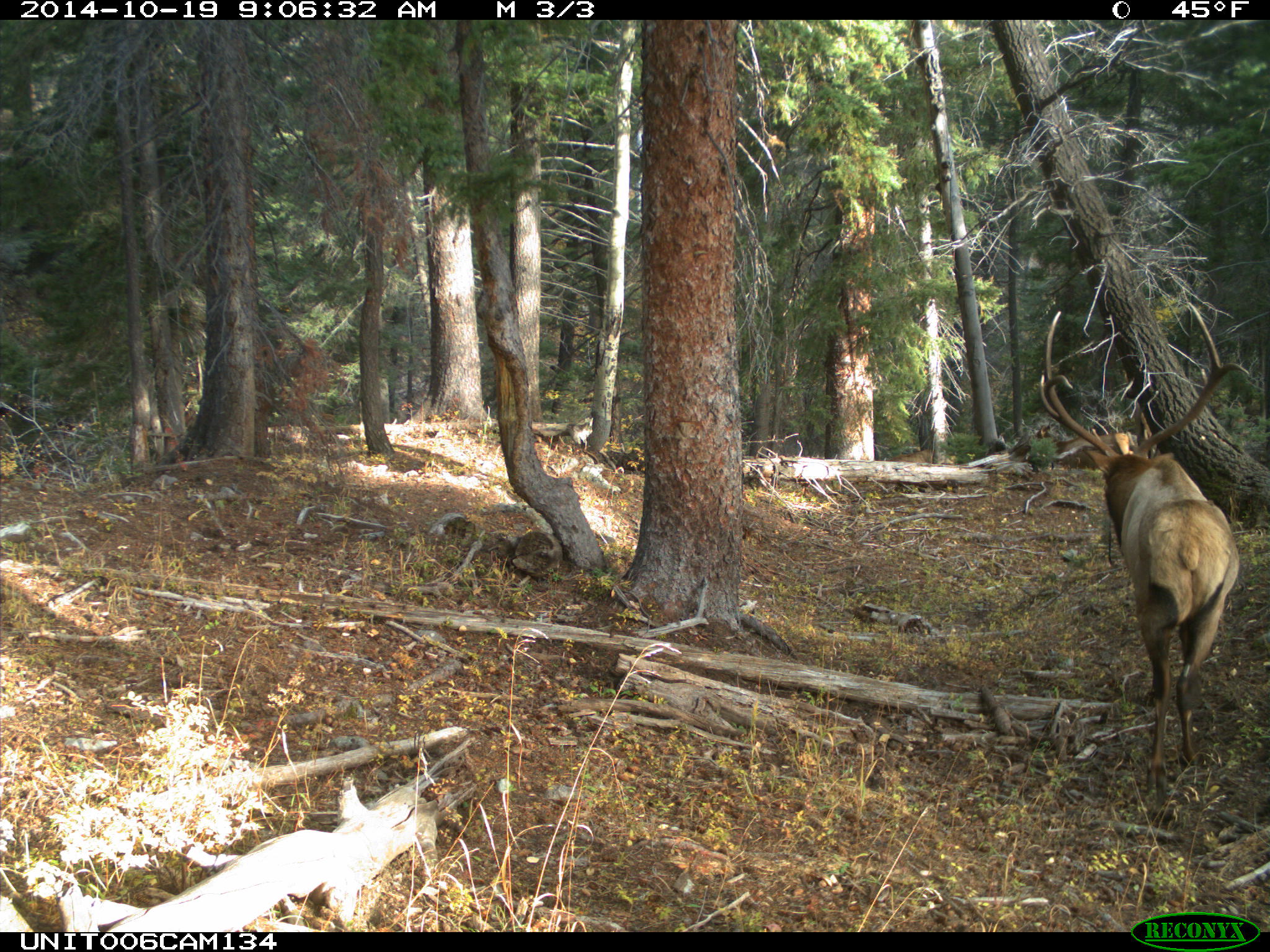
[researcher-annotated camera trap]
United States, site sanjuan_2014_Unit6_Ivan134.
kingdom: Animalia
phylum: Chordata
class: Mammalia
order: Artiodactyla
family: Cervidae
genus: Cervus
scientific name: Cervus elaphus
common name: red deer